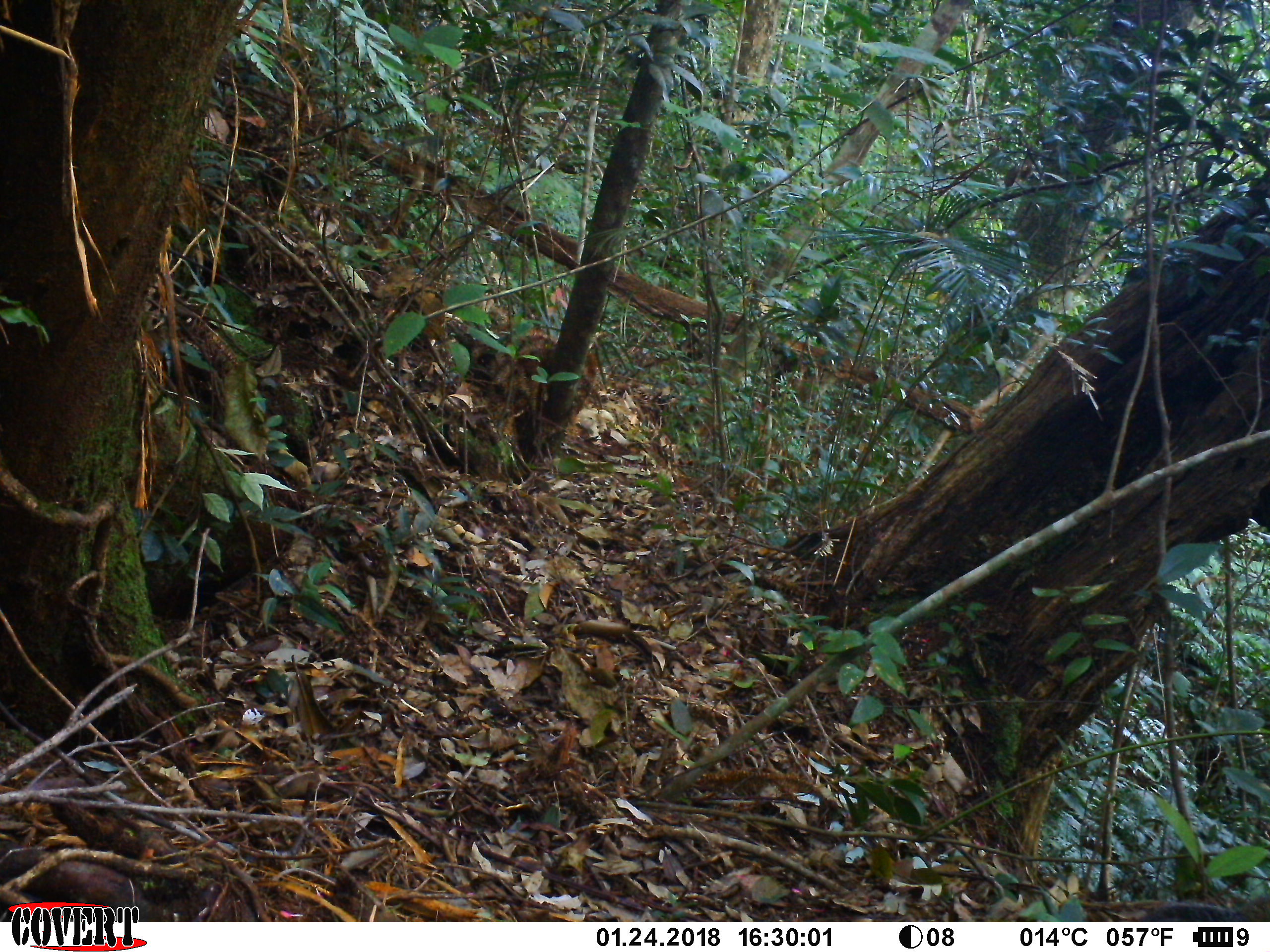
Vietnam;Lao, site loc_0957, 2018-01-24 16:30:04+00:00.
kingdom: Animalia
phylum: Chordata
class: Mammalia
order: Rodentia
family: Sciuridae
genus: Dremomys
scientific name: Dremomys rufigenis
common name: red-cheeked squirrel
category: red cheeked squirrel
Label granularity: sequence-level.